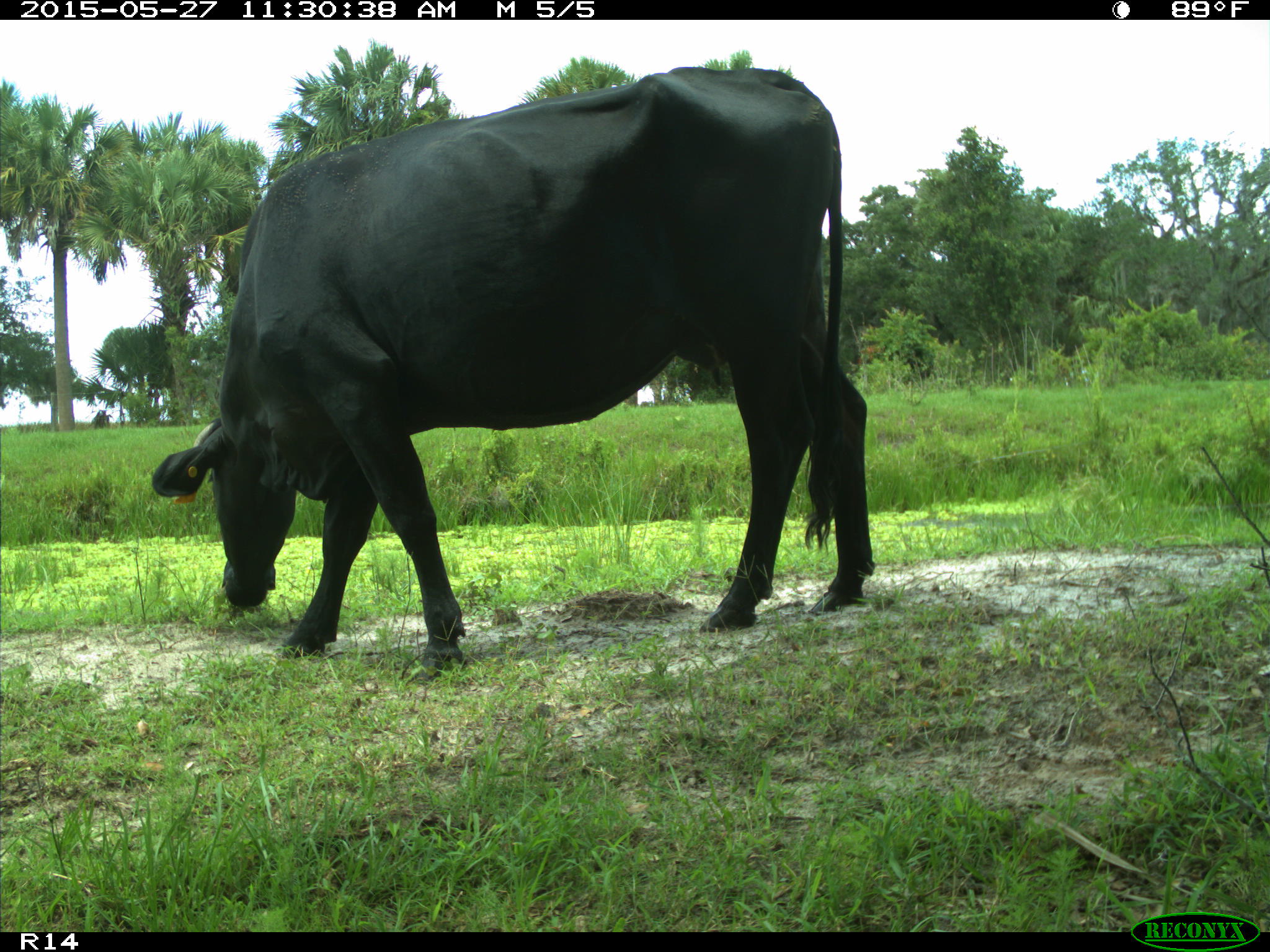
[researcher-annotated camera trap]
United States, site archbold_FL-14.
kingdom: Animalia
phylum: Chordata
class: Mammalia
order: Artiodactyla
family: Bovidae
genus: Bos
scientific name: Bos taurus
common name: domestic cow